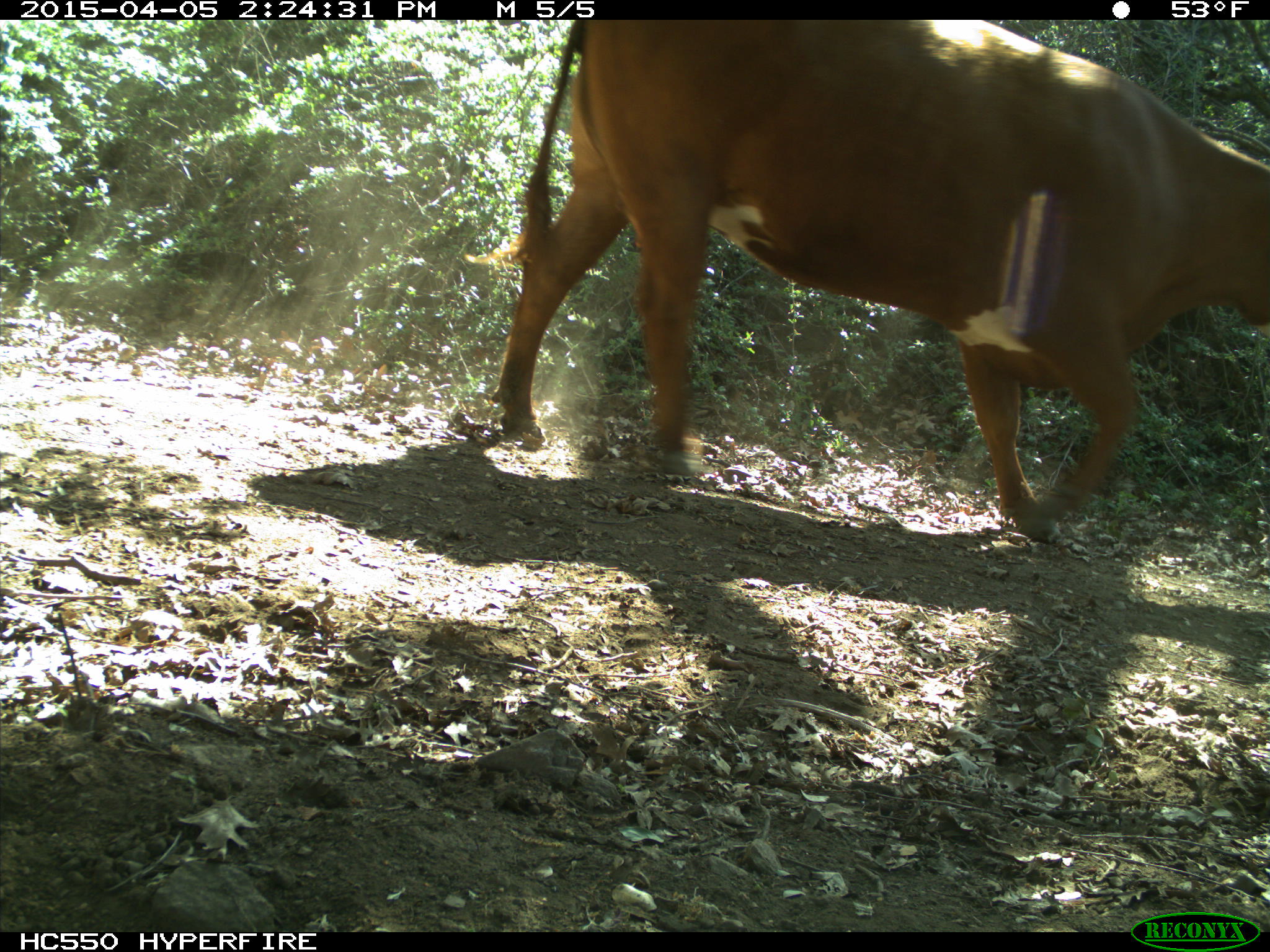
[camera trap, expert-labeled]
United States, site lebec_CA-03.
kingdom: Animalia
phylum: Chordata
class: Mammalia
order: Artiodactyla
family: Bovidae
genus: Bos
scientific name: Bos taurus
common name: domestic cow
Bos taurus (domestic cow).